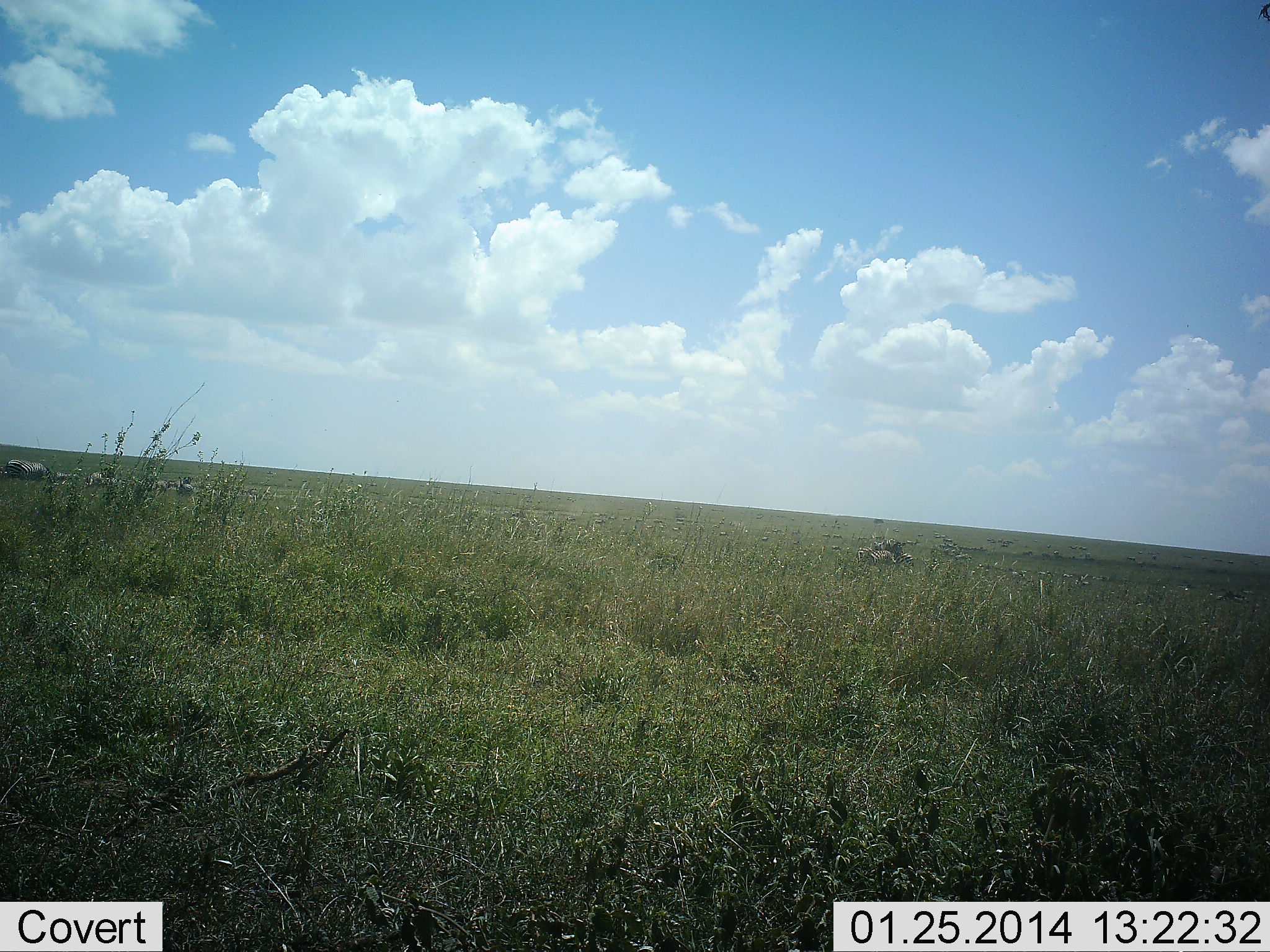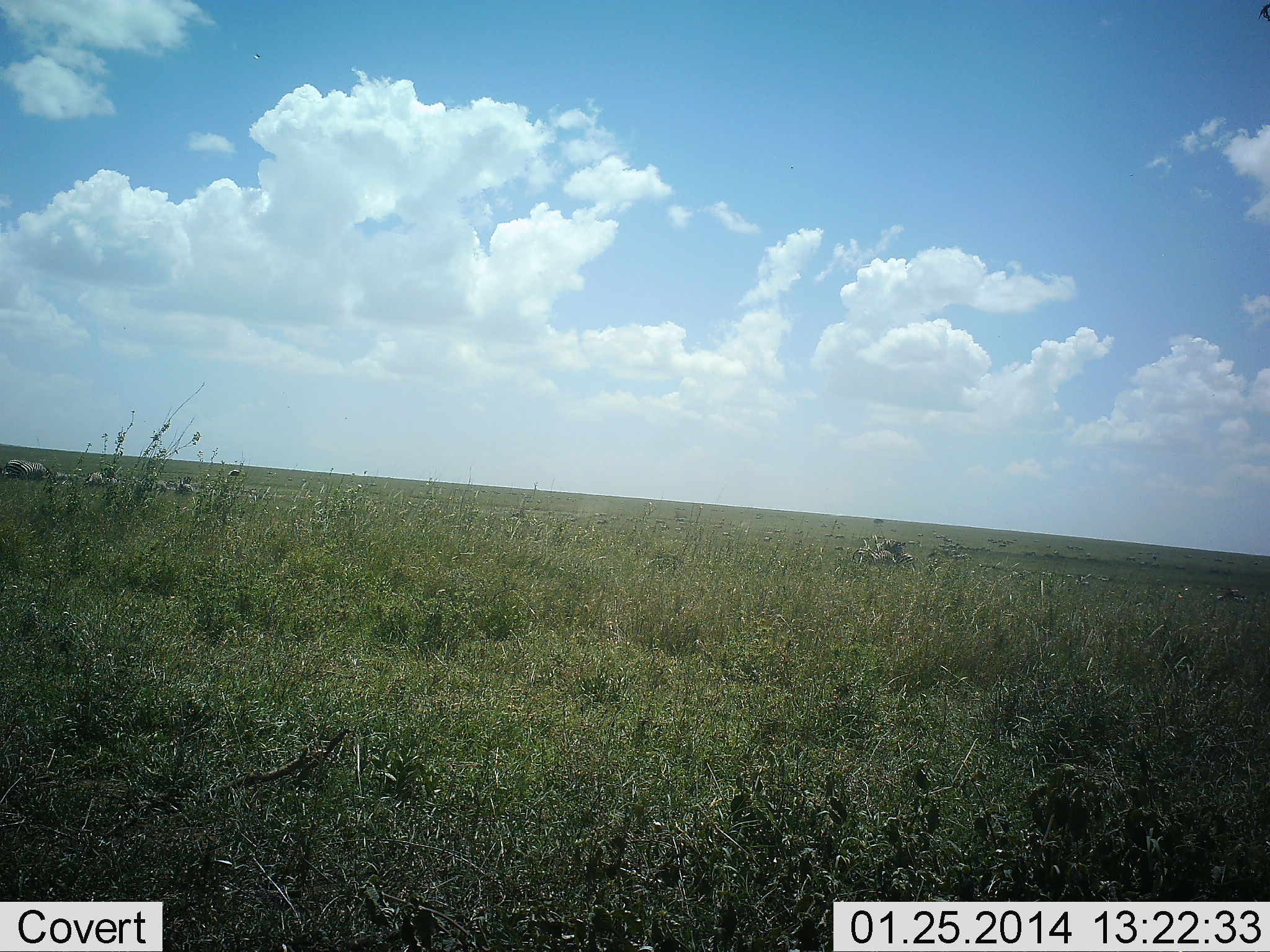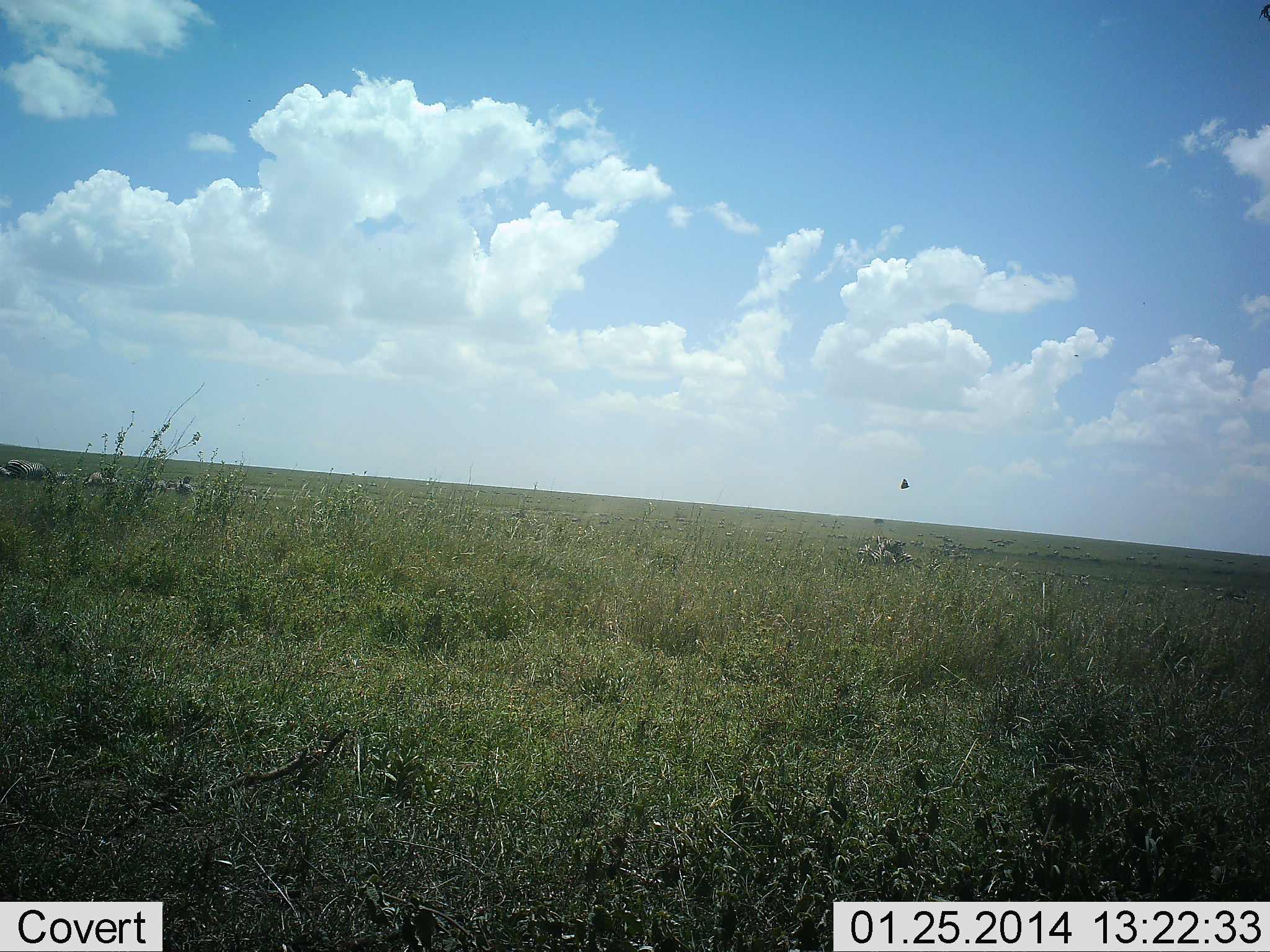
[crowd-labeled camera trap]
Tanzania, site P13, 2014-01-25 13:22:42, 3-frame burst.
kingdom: Animalia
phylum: Chordata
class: Aves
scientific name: Aves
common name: bird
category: otherbird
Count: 1.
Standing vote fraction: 0%.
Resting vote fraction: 0%.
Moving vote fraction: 100%.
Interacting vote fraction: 0%.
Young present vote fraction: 0%.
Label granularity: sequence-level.